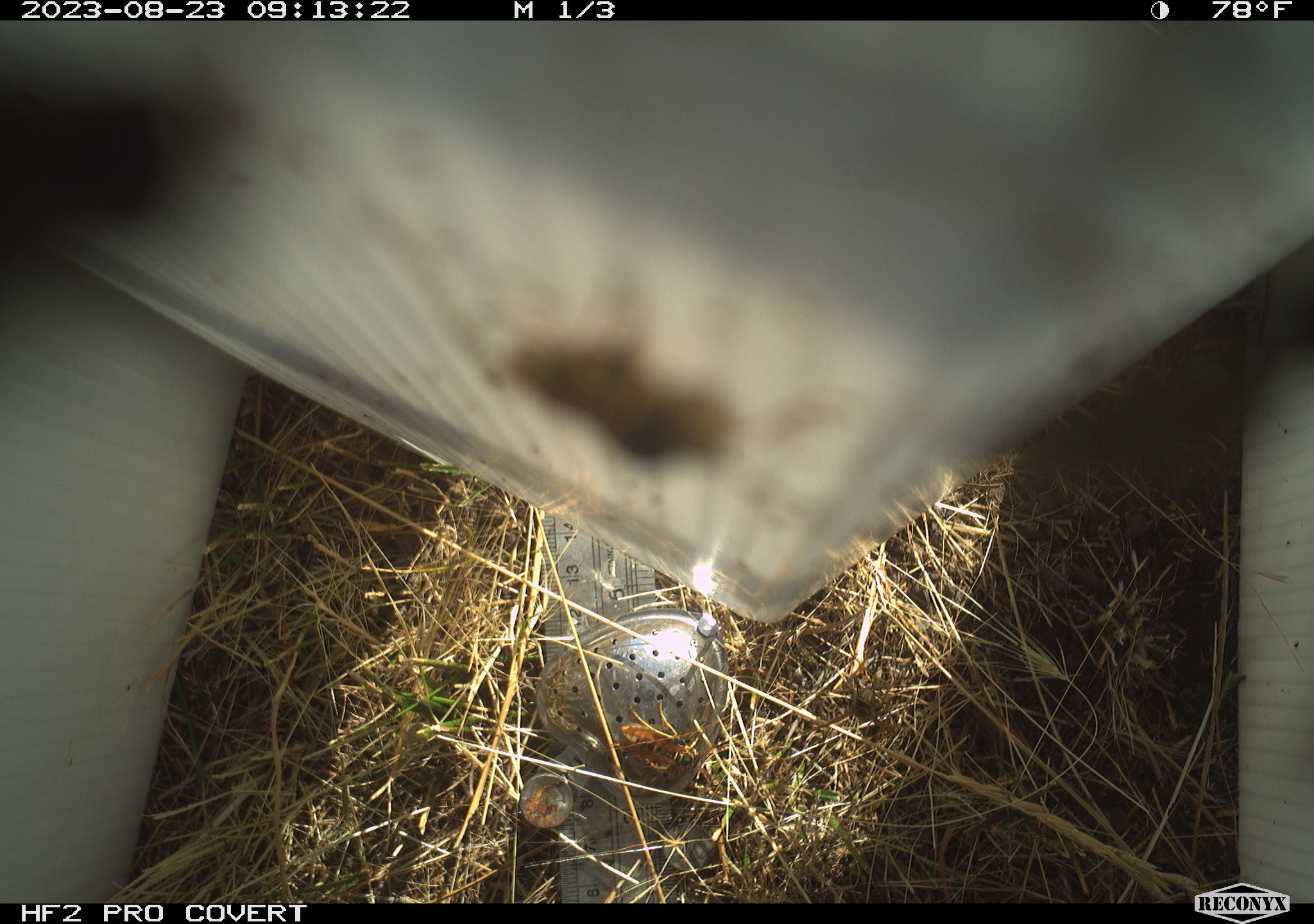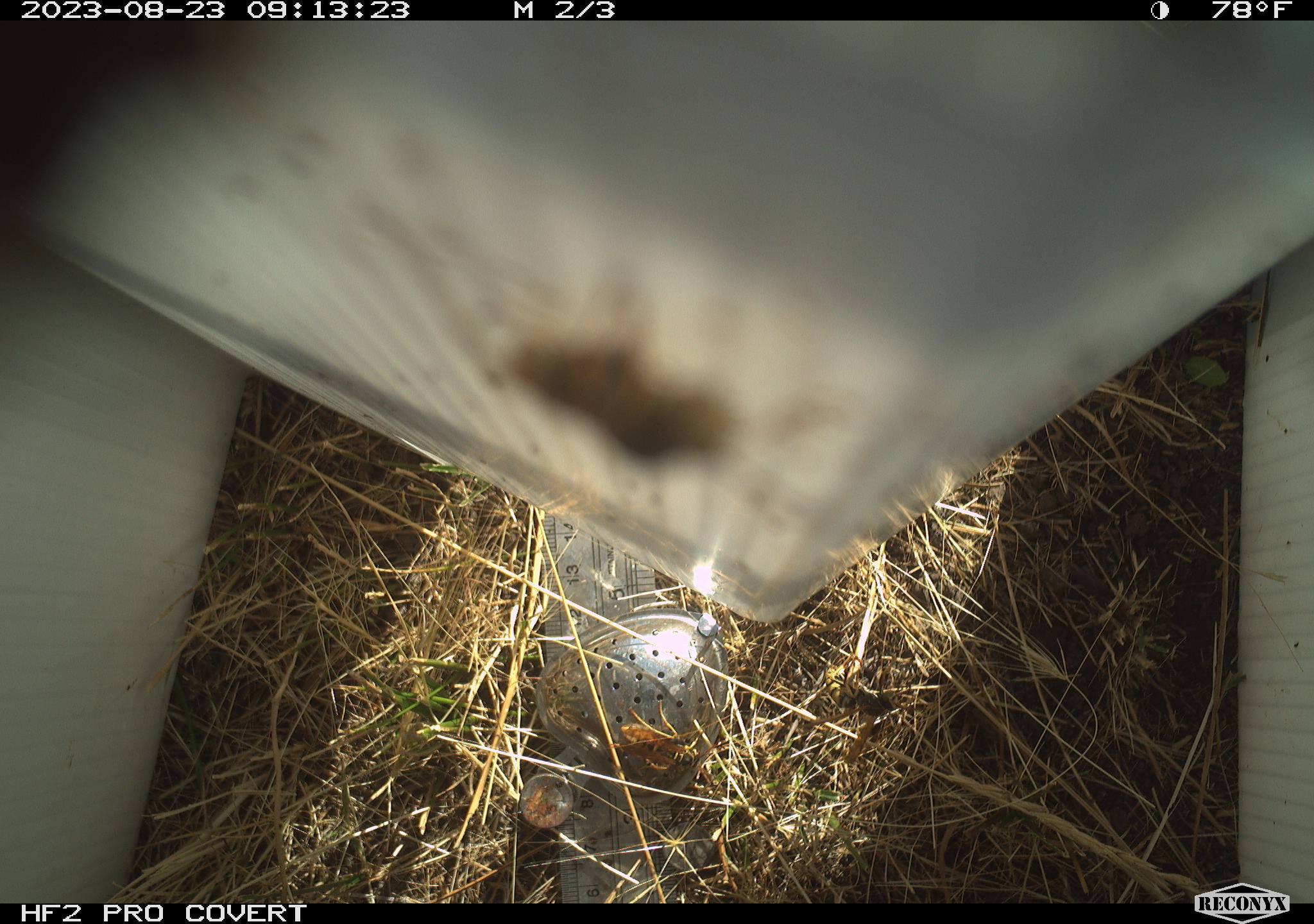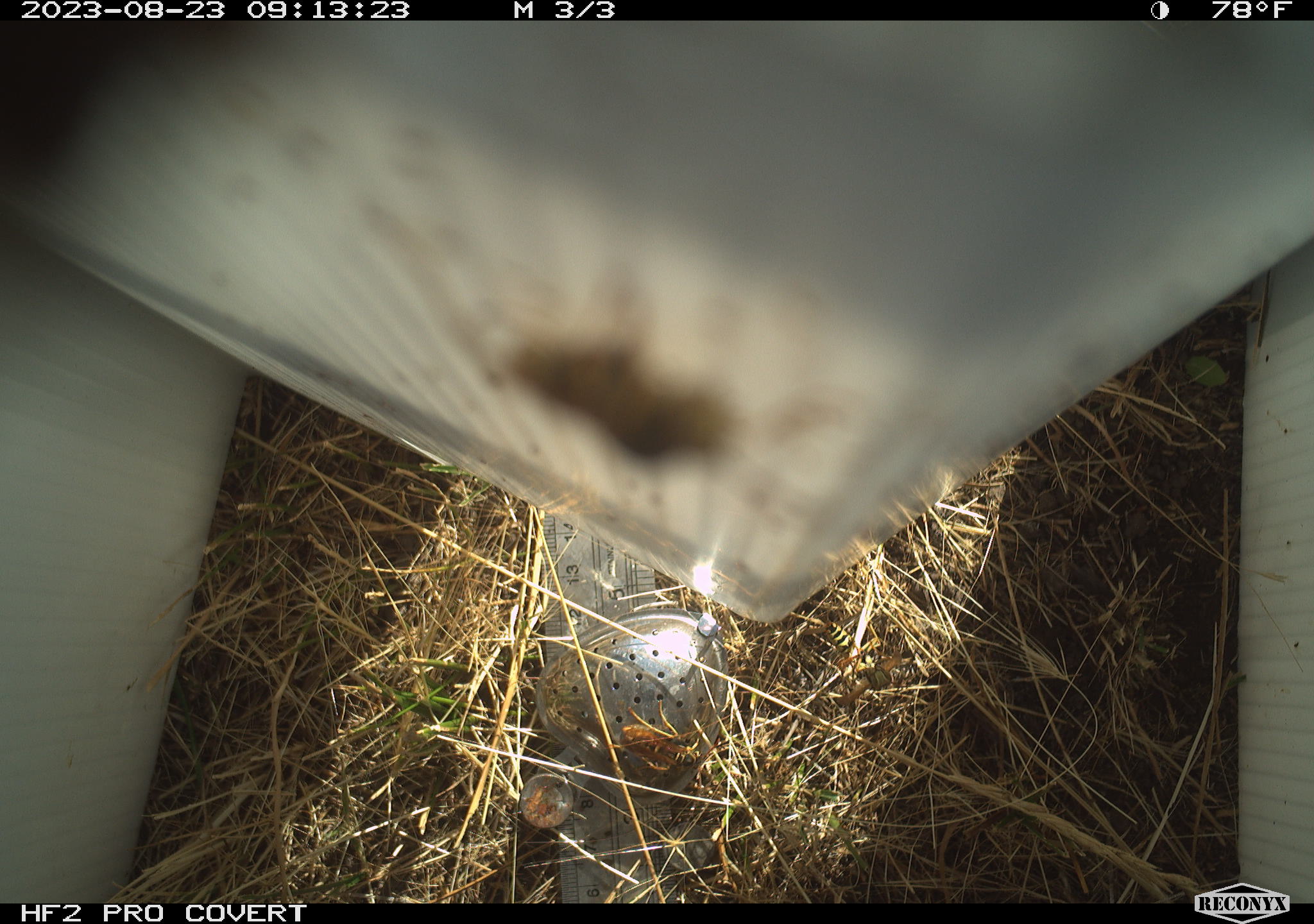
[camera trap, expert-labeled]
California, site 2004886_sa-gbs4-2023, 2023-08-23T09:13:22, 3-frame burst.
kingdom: Animalia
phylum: Arthropoda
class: Insecta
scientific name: Insecta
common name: insect